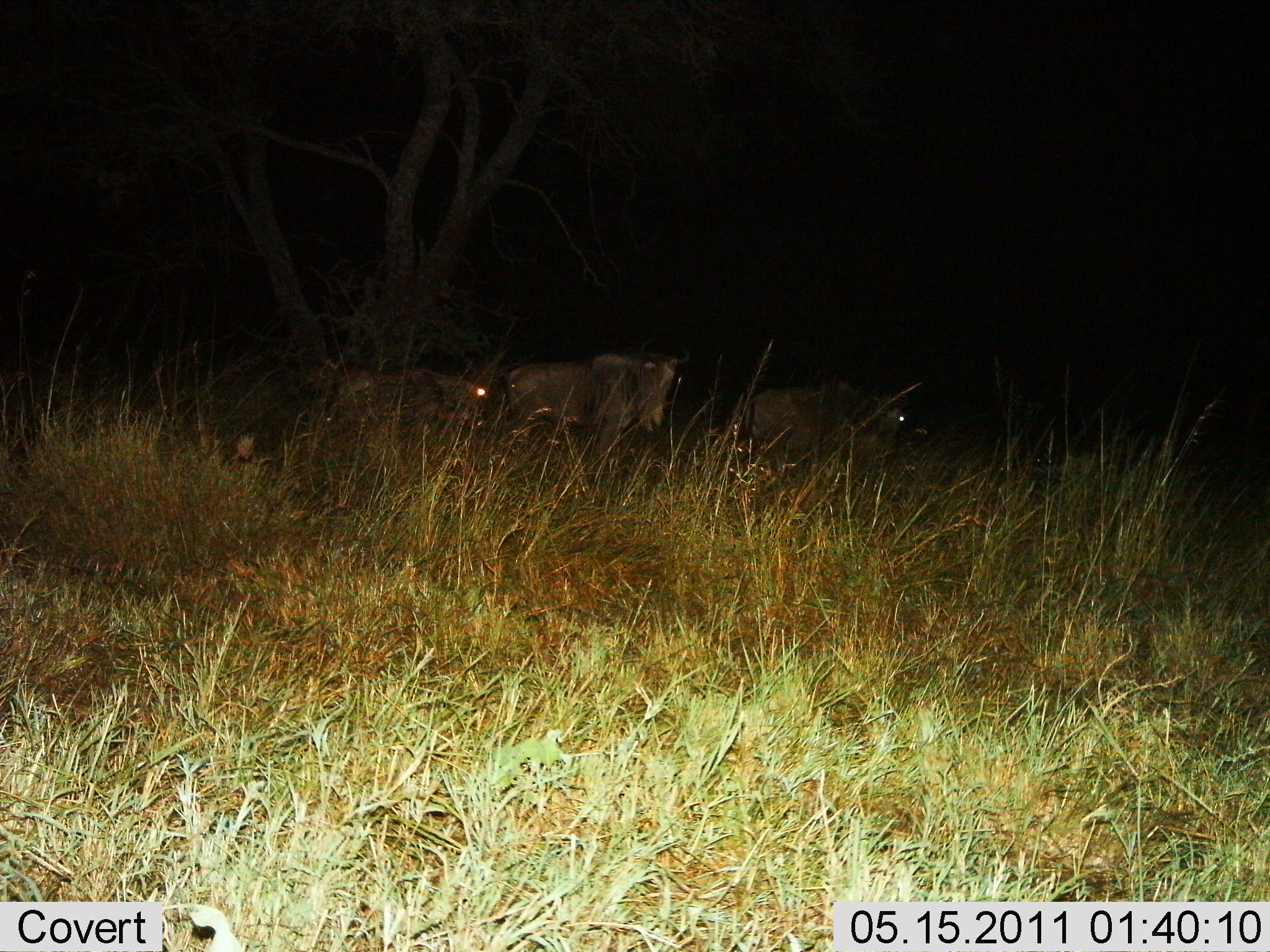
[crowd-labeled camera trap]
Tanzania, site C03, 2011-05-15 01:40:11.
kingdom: Animalia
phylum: Chordata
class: Mammalia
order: Artiodactyla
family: Bovidae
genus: Connochaetes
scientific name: Connochaetes taurinus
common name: blue wildebeest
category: wildebeest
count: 3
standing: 40%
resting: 10%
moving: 50%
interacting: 0%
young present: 0%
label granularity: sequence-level